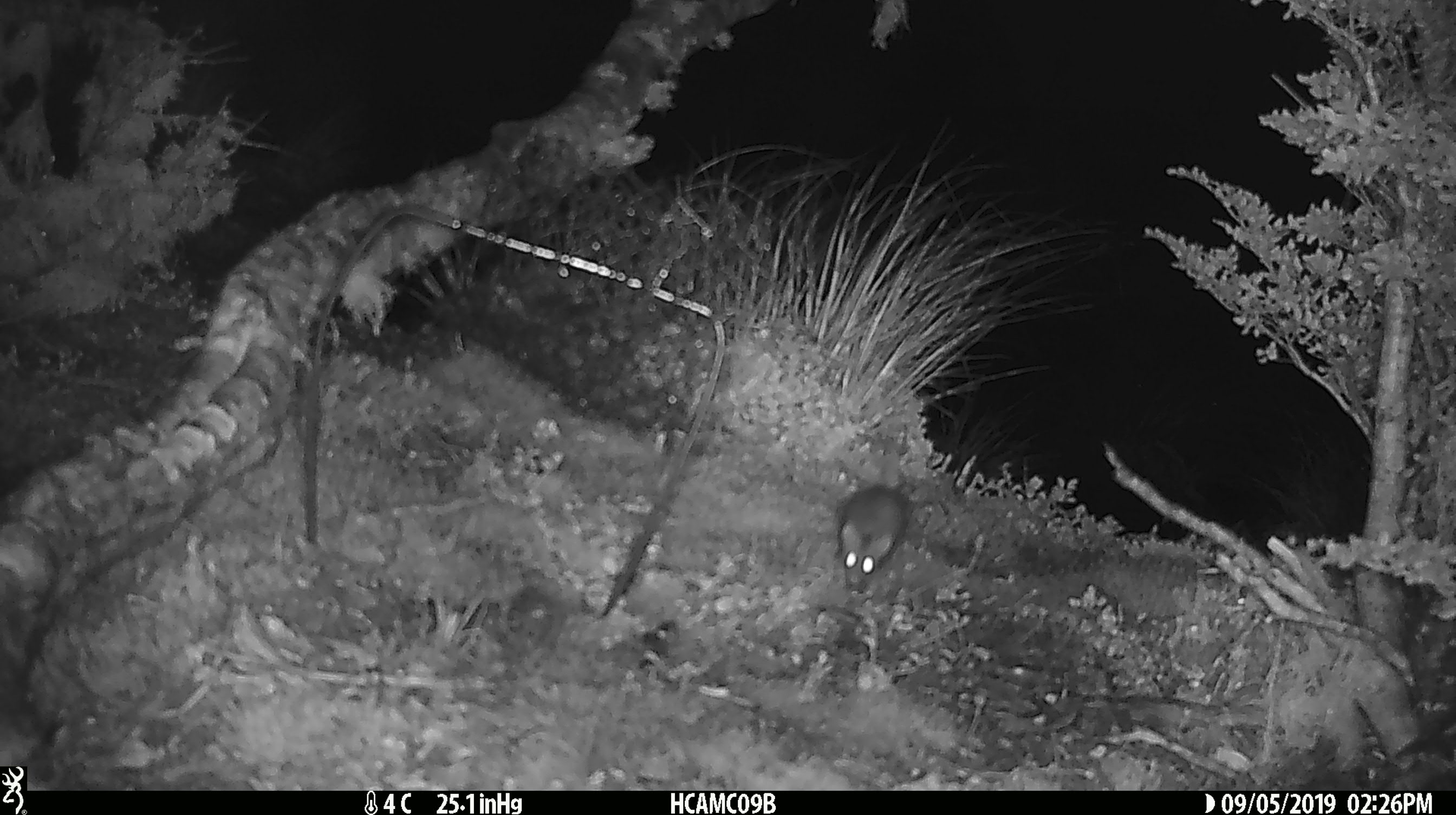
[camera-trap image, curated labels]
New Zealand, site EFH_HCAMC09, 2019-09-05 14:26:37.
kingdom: Animalia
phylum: Chordata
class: Mammalia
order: Rodentia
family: Muridae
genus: Mus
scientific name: Mus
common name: mouse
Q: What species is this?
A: Mouse (Mus).